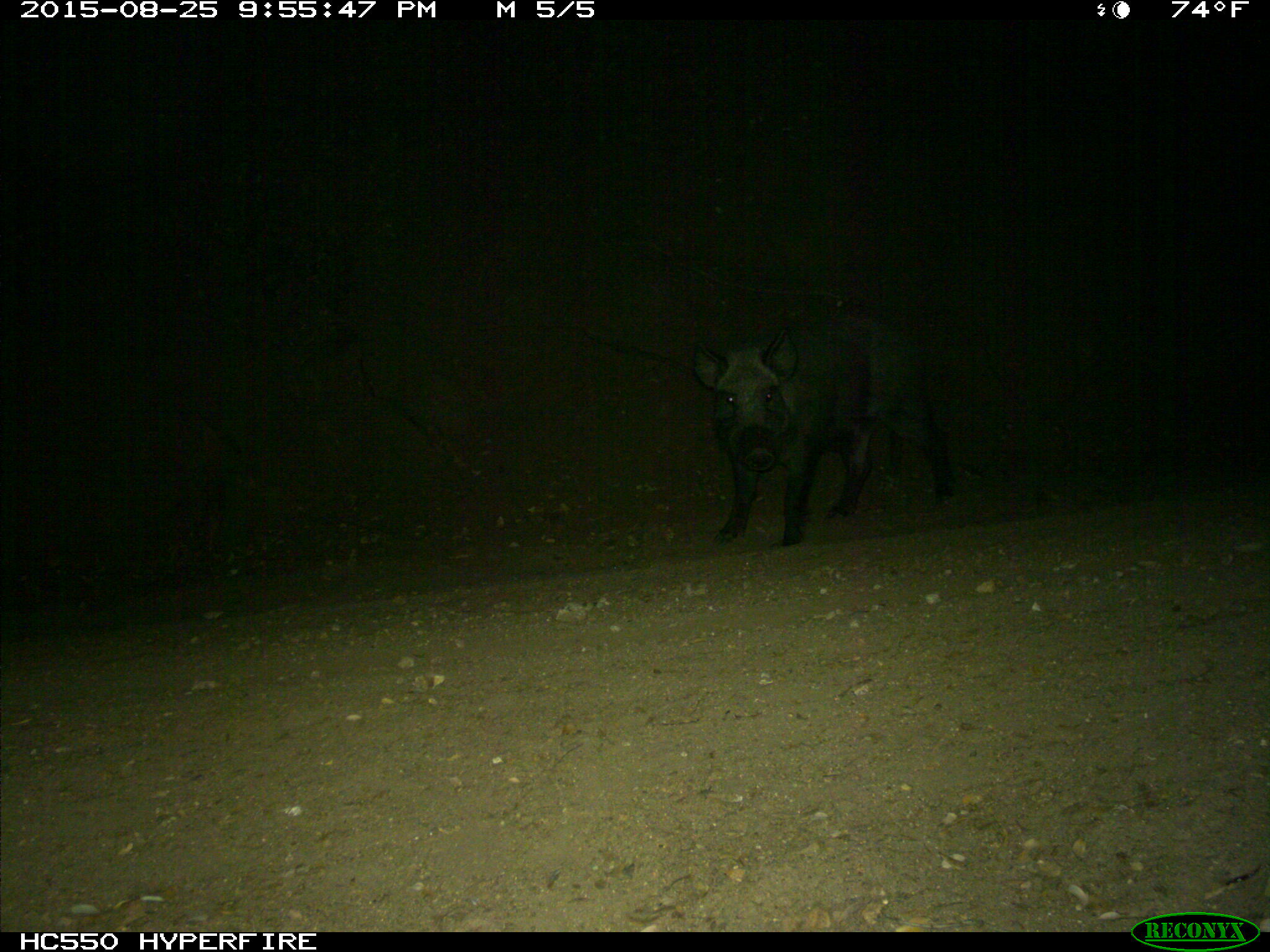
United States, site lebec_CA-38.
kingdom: Animalia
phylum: Chordata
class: Mammalia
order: Artiodactyla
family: Suidae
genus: Sus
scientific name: Sus scrofa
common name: wild boar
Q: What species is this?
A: Sus scrofa (wild boar).